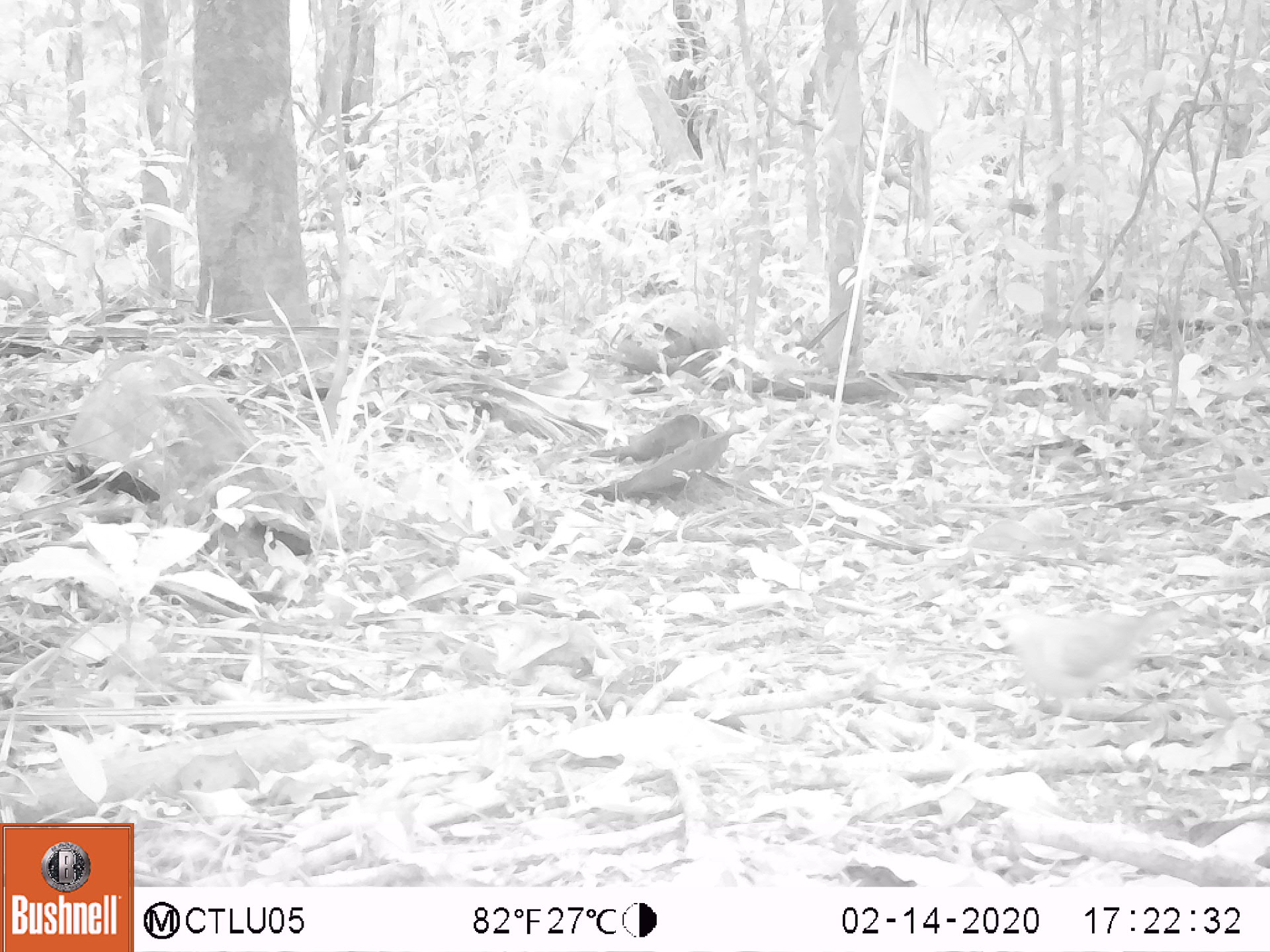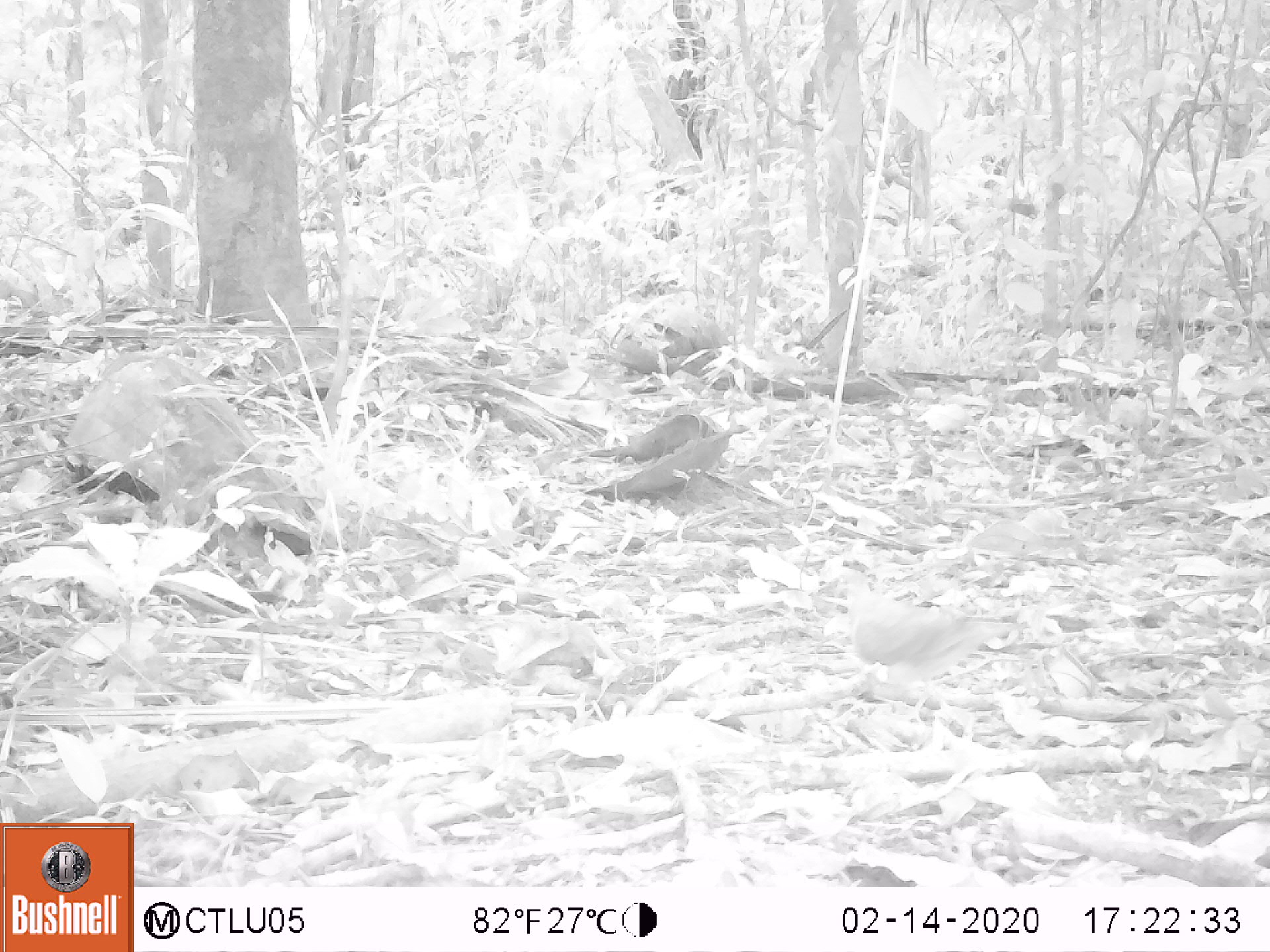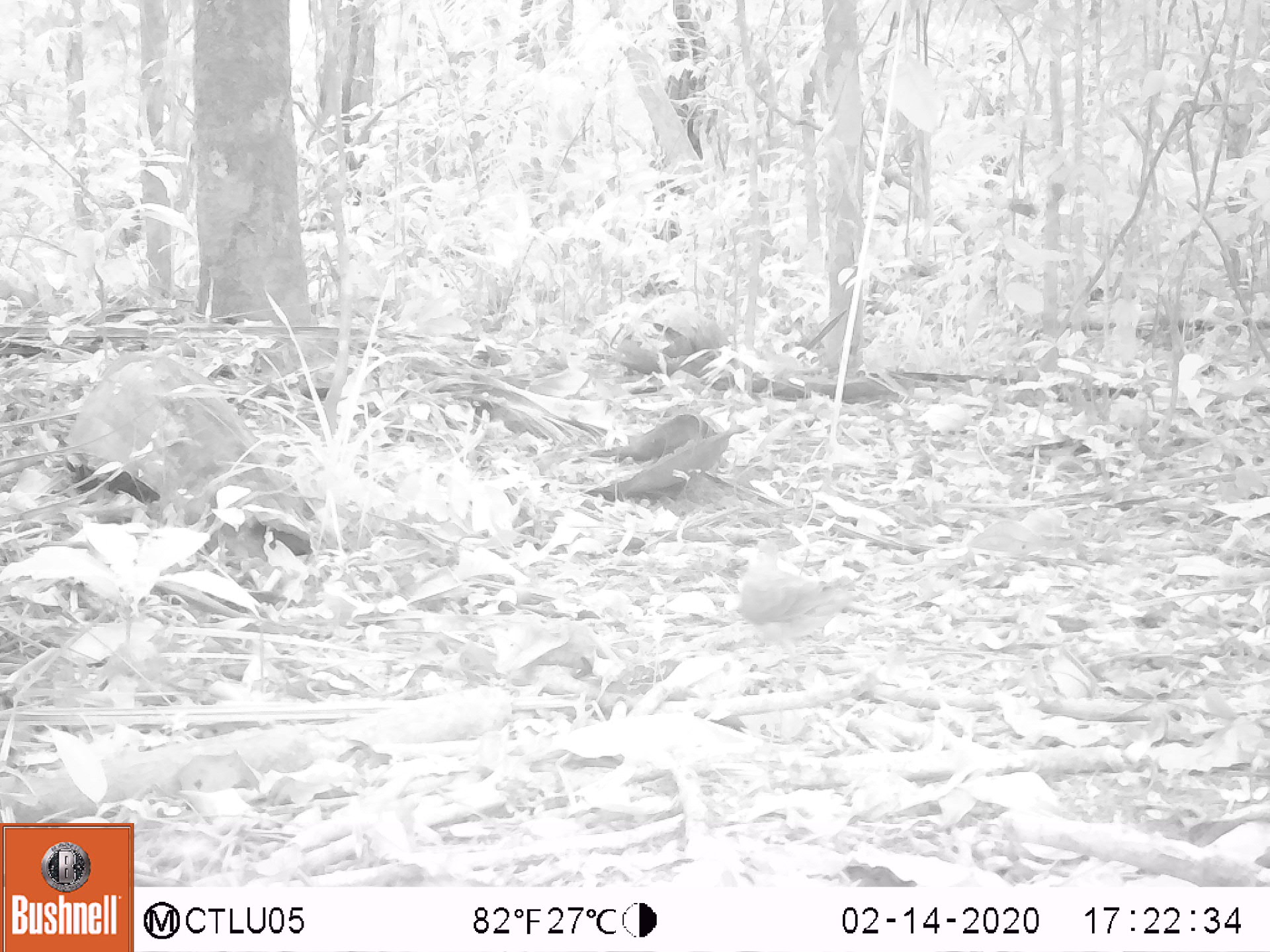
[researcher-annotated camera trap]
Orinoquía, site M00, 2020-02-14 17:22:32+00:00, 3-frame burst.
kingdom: Animalia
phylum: Chordata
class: Aves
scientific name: Aves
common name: bird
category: unknown bird